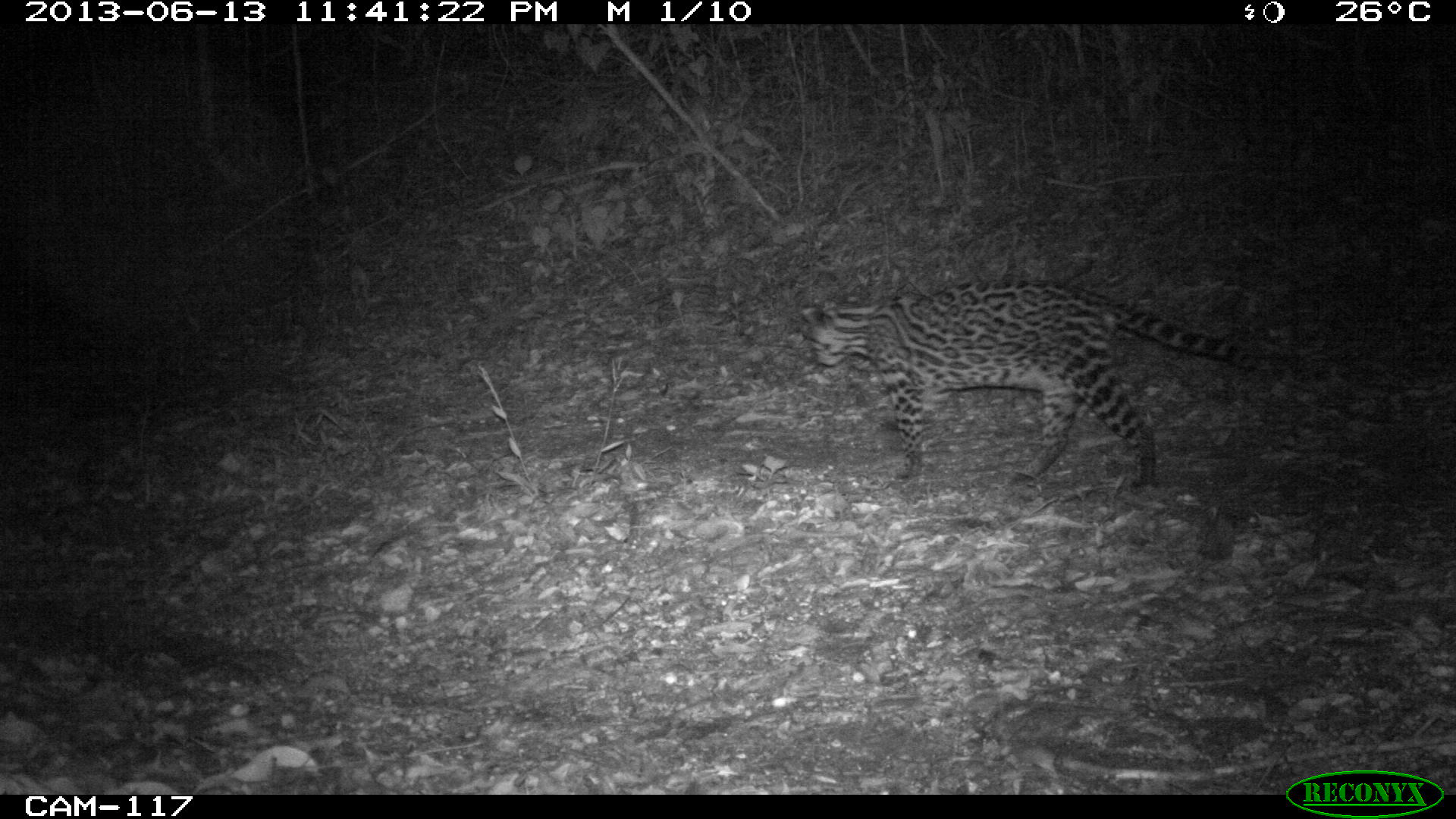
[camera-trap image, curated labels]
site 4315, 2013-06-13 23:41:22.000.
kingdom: Animalia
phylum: Chordata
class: Mammalia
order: Carnivora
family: Felidae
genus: Leopardus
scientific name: Leopardus pardalis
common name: ocelot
Leopardus pardalis (ocelot), count 1, sex female.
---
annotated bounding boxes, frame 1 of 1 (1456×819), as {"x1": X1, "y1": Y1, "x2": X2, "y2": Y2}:
leopardus pardalis: {"x1": 796, "y1": 273, "x2": 1261, "y2": 500}